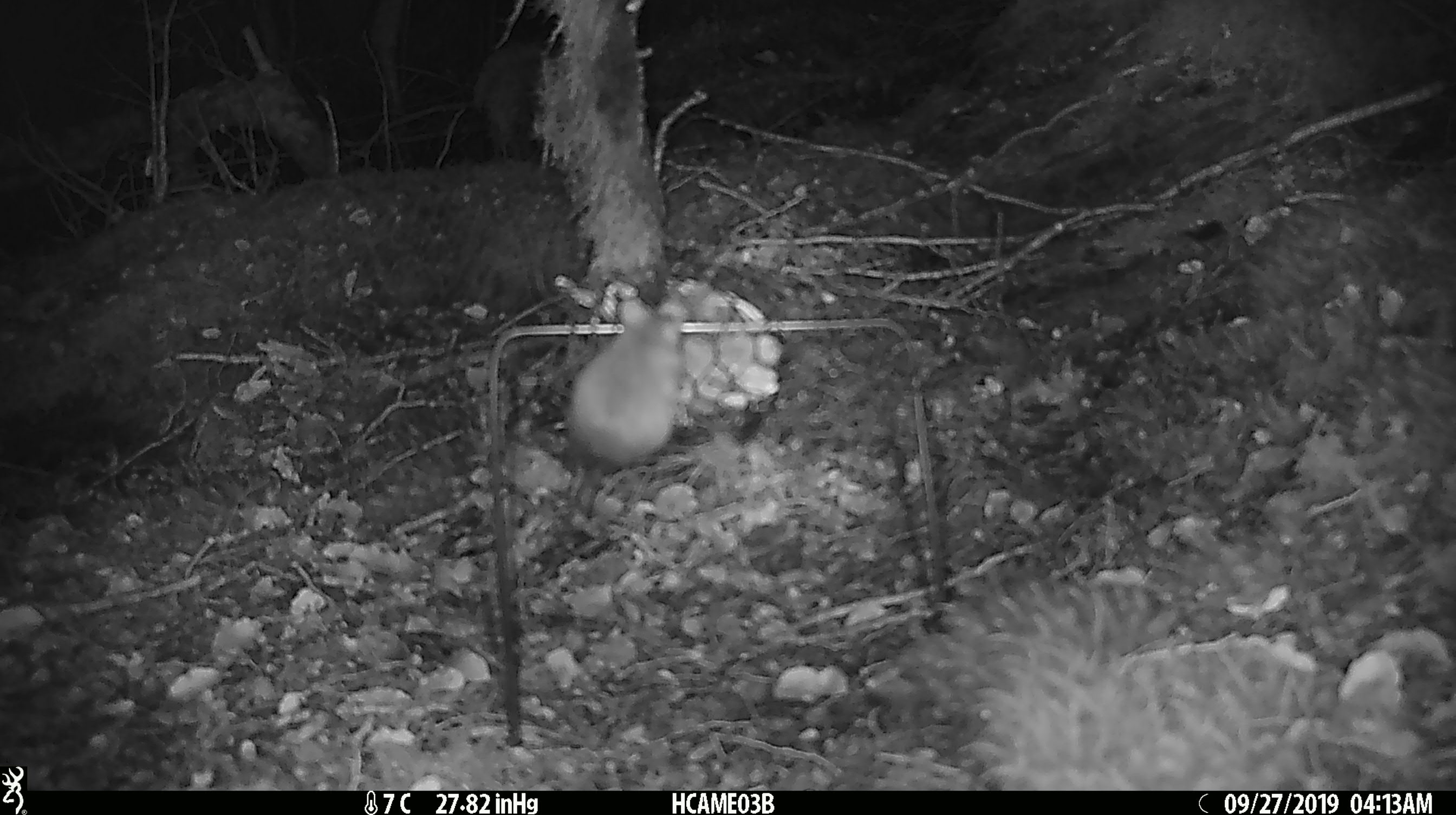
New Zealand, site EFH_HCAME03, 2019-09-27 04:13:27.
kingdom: Animalia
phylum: Chordata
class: Mammalia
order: Rodentia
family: Muridae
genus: Mus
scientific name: Mus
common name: mouse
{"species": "mouse (Mus)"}